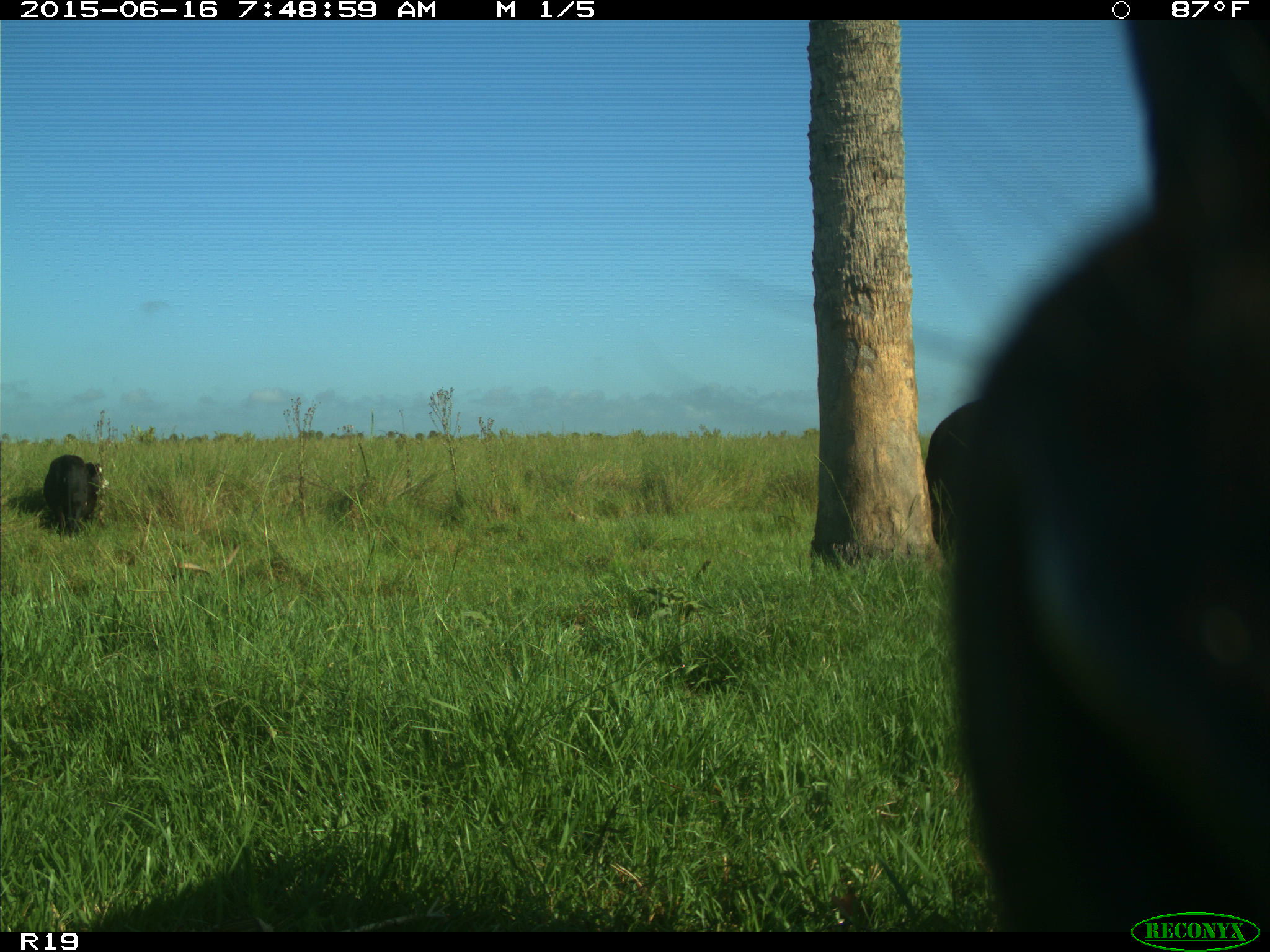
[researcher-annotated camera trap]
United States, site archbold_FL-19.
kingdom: Animalia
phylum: Chordata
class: Mammalia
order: Artiodactyla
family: Bovidae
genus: Bos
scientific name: Bos taurus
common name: domestic cow